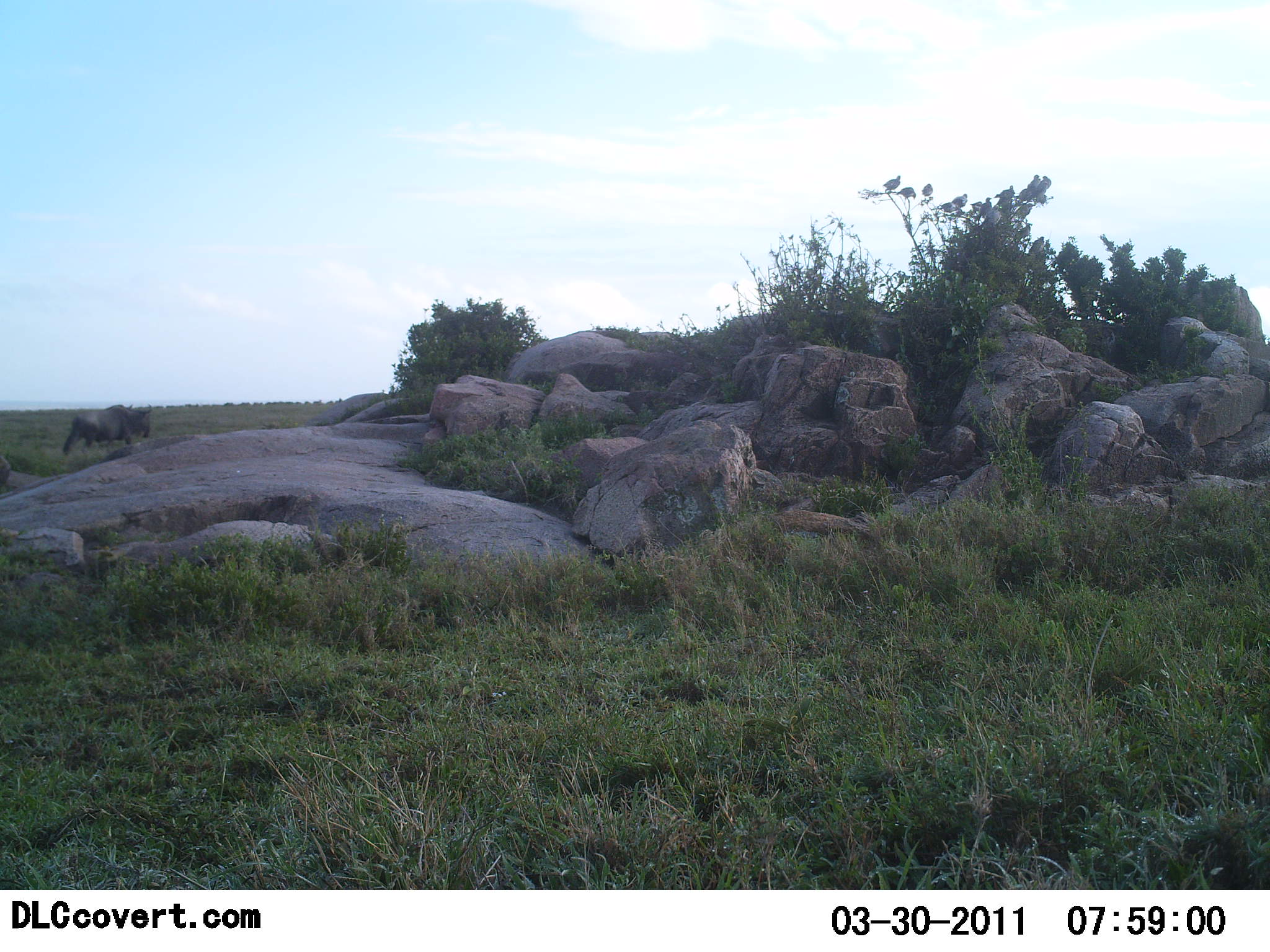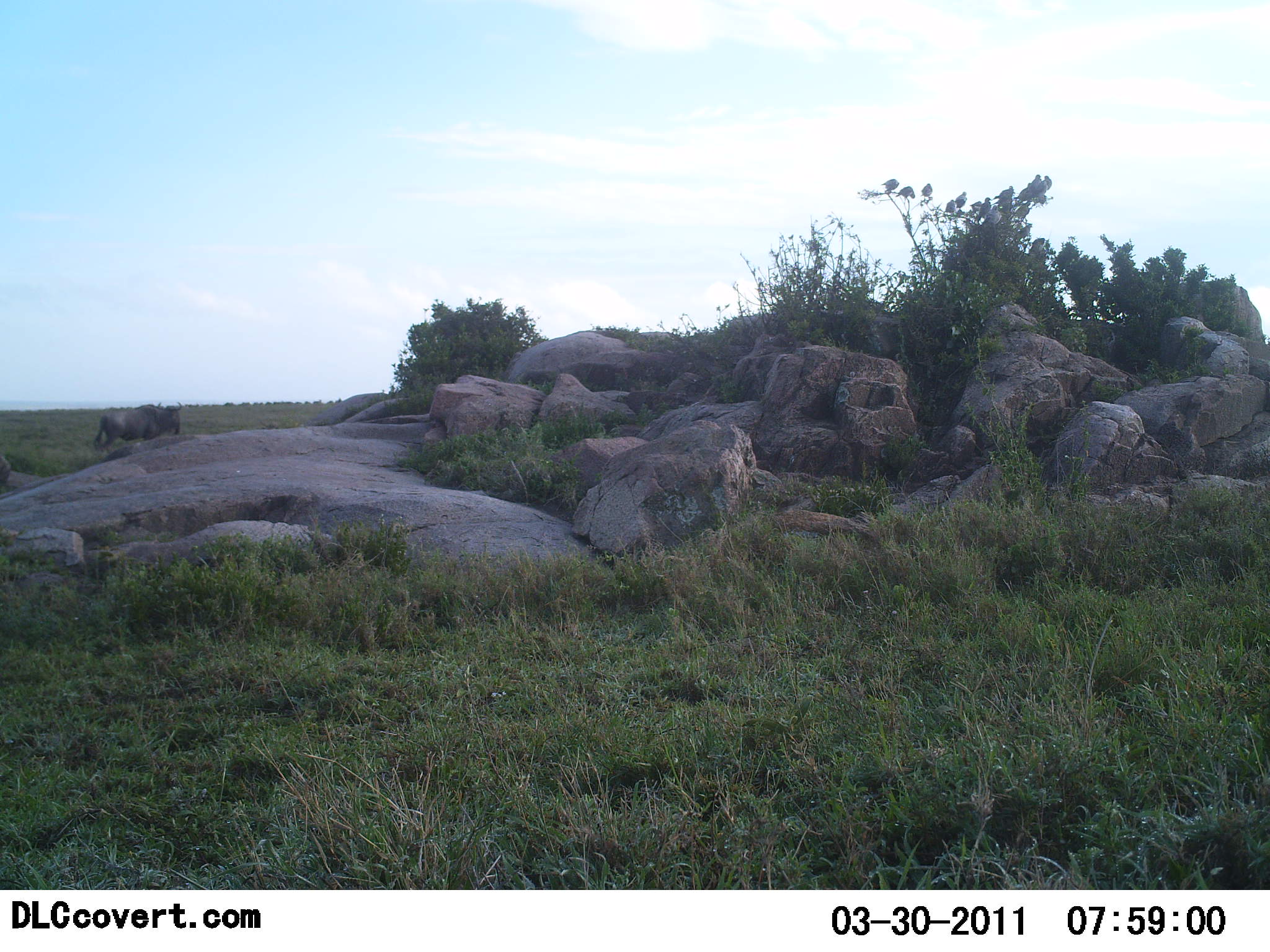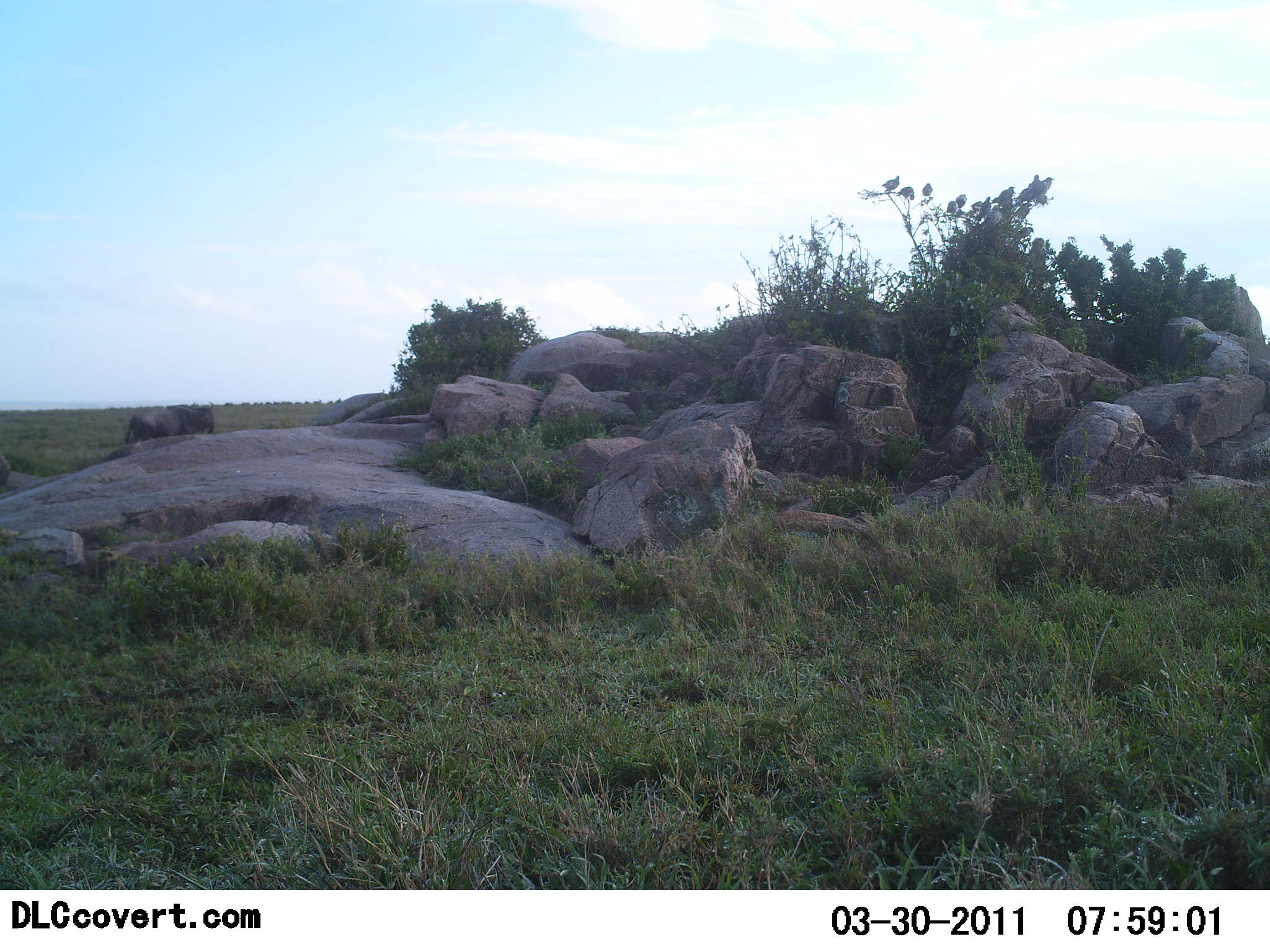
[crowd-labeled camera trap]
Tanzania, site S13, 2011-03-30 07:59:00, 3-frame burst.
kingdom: Animalia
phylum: Chordata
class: Mammalia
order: Artiodactyla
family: Bovidae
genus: Connochaetes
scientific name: Connochaetes taurinus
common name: blue wildebeest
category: wildebeest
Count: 1.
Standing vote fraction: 0%.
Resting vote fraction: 0%.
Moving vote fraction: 93%.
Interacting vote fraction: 0%.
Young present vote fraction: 0%.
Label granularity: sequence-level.